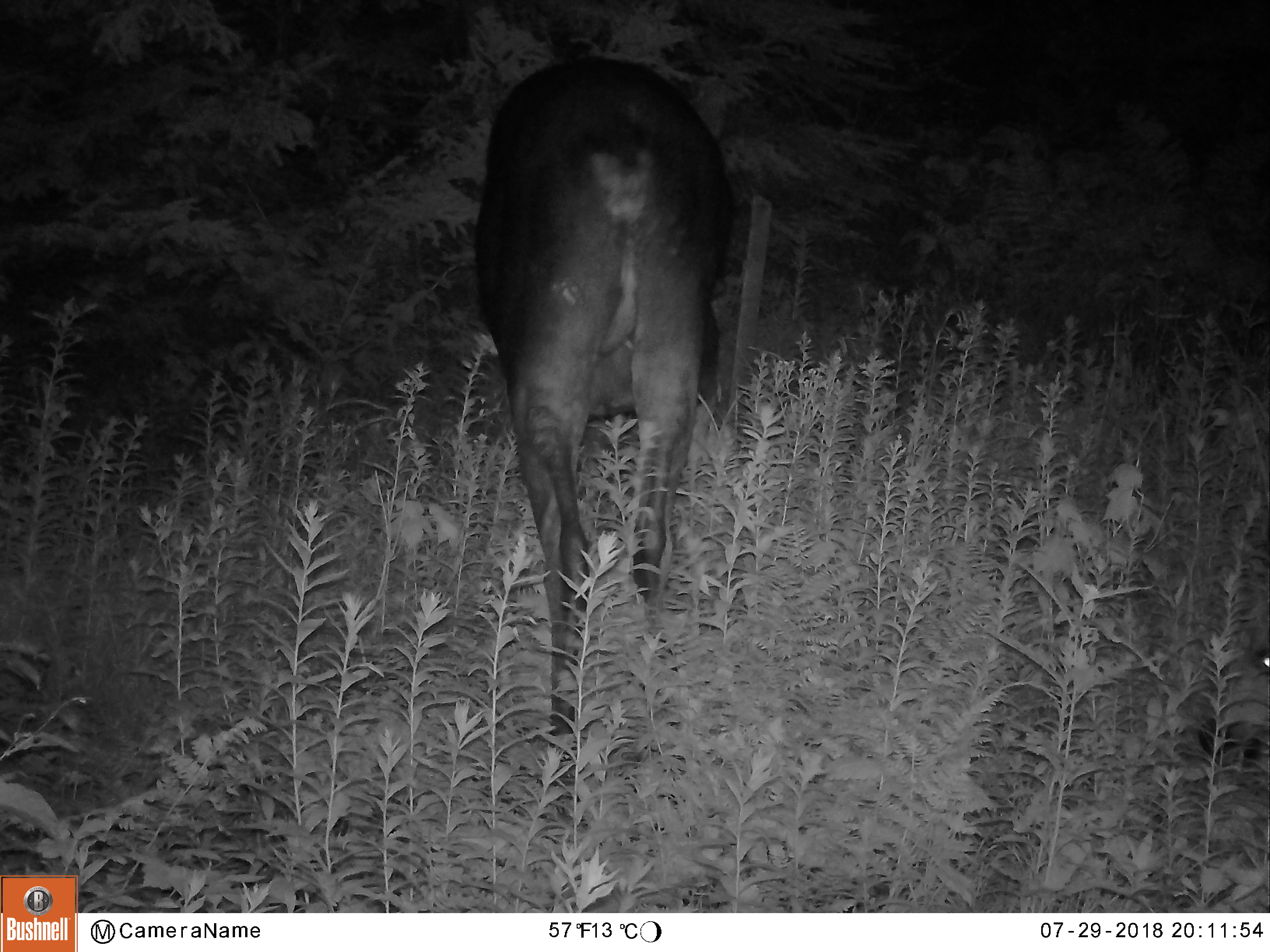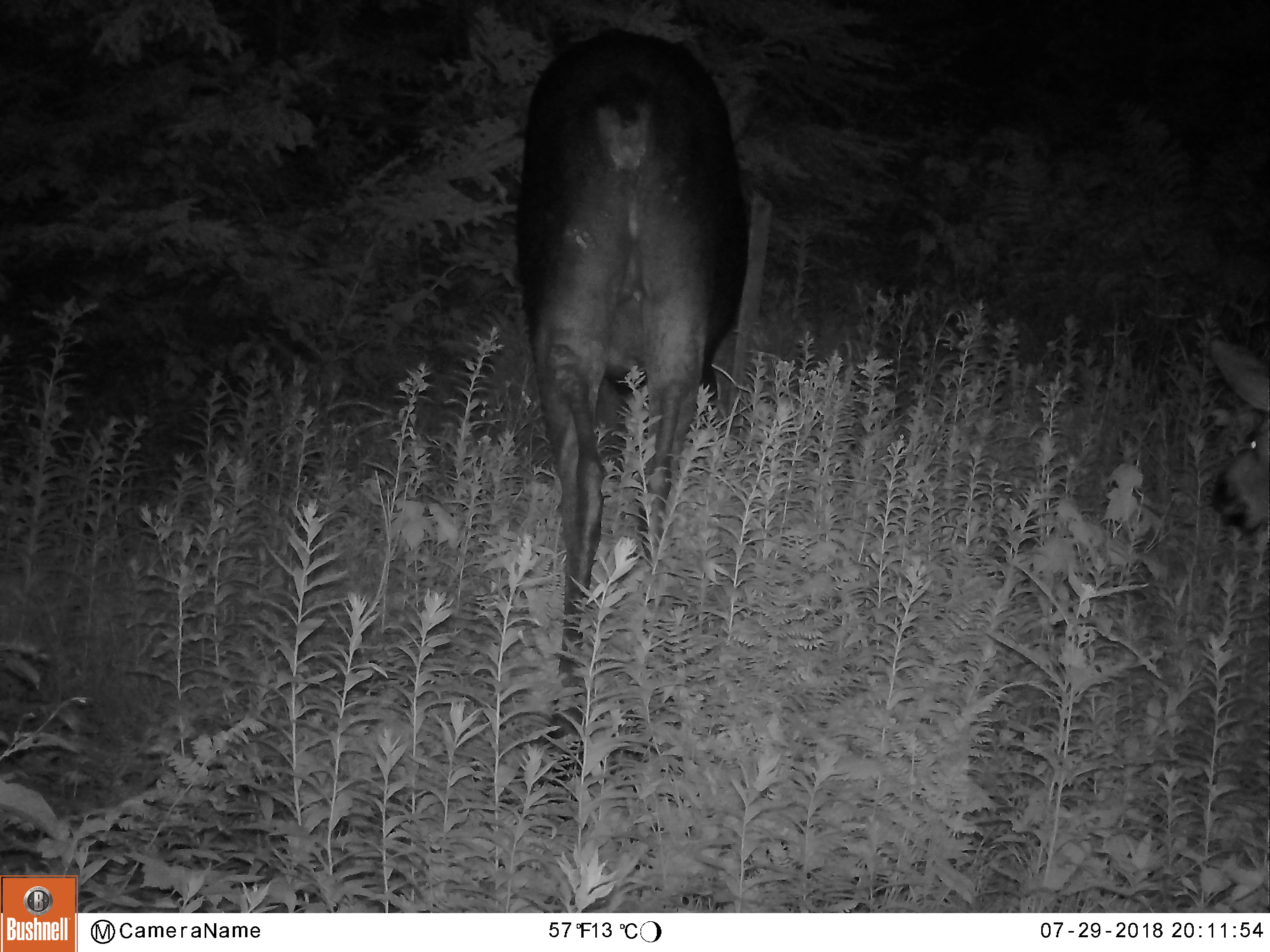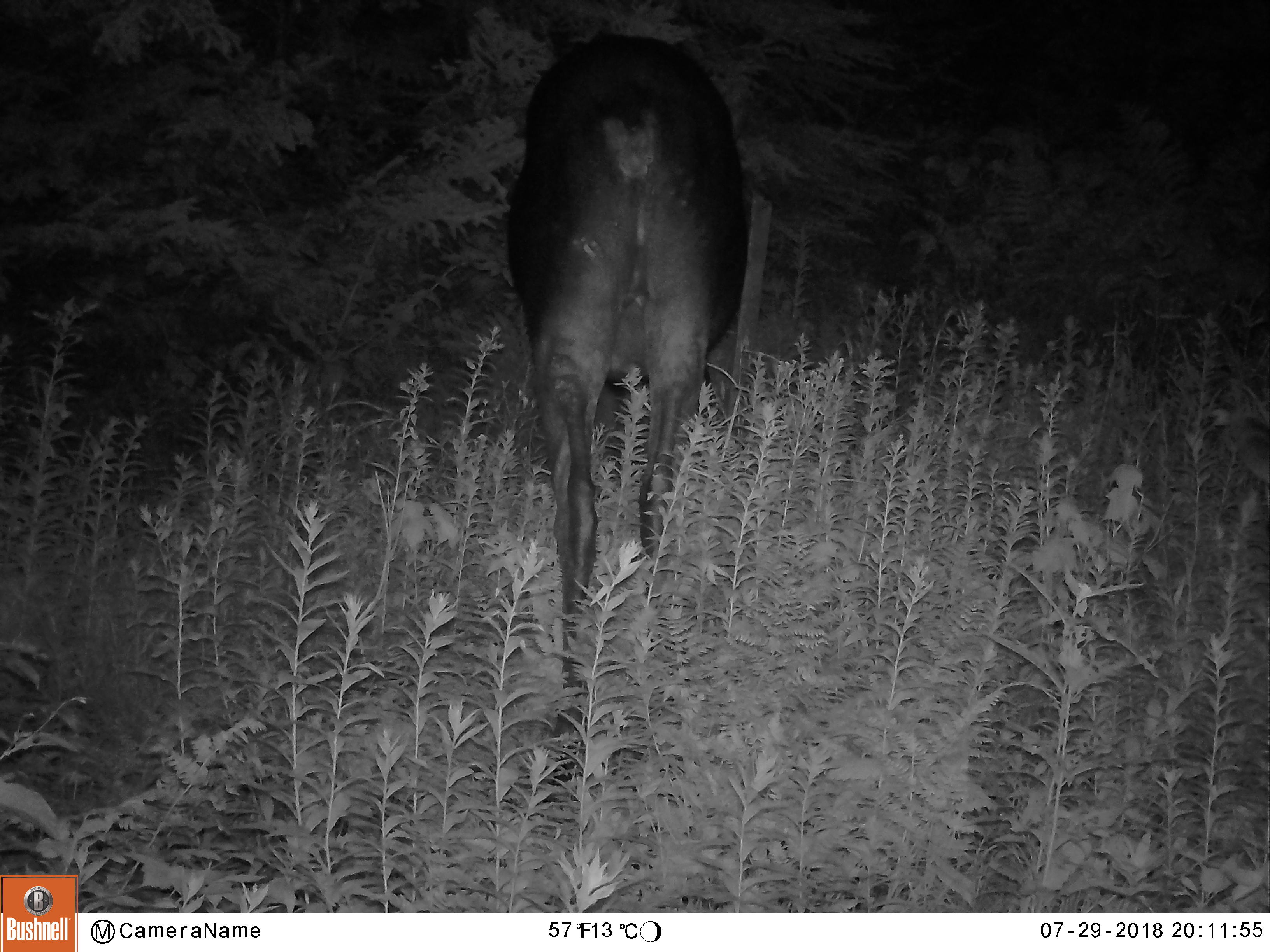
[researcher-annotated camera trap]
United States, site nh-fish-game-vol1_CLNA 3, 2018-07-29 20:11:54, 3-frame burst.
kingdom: Animalia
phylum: Chordata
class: Mammalia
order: Artiodactyla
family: Cervidae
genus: Alces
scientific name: Alces alces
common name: moose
Moose (Alces alces).